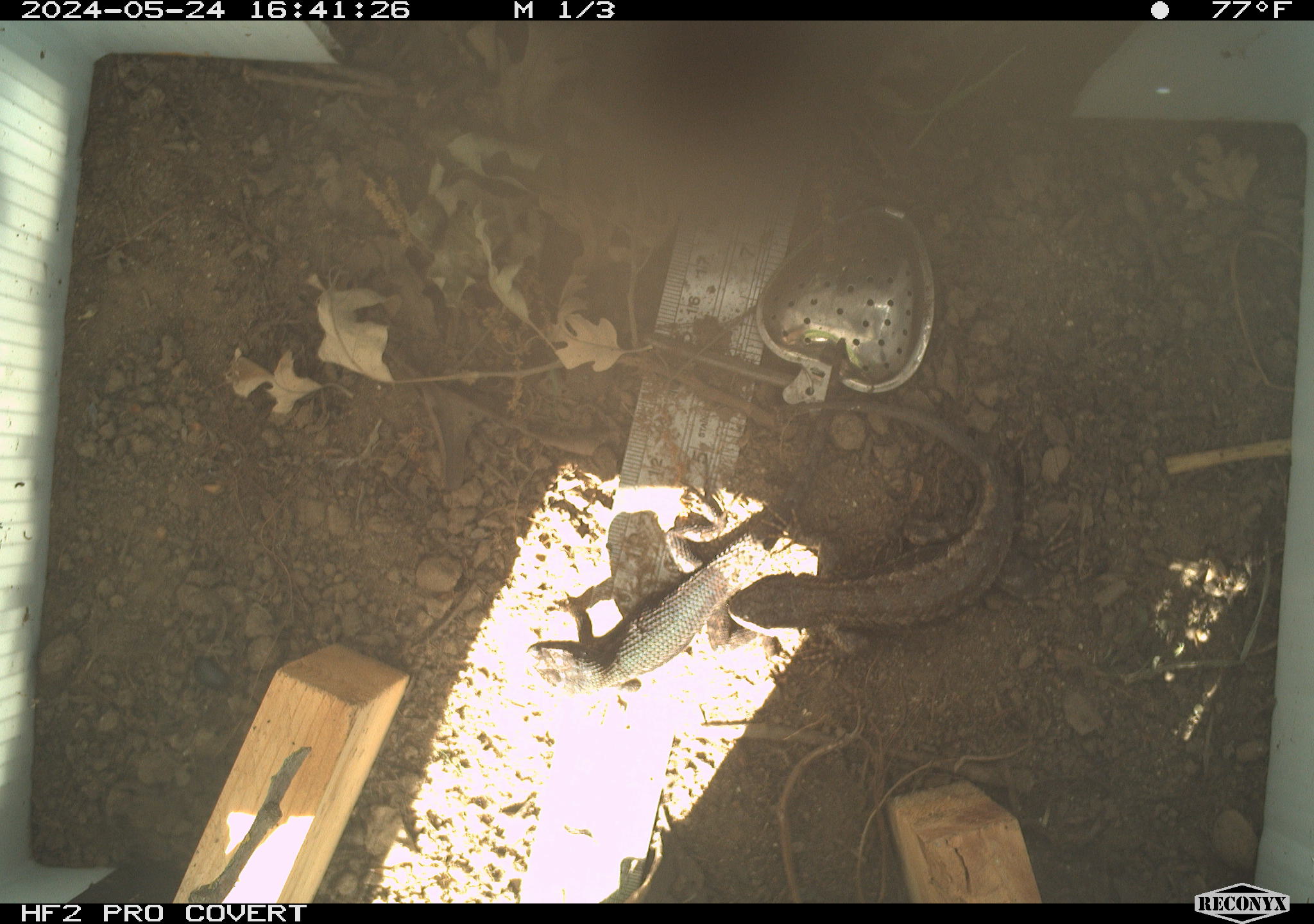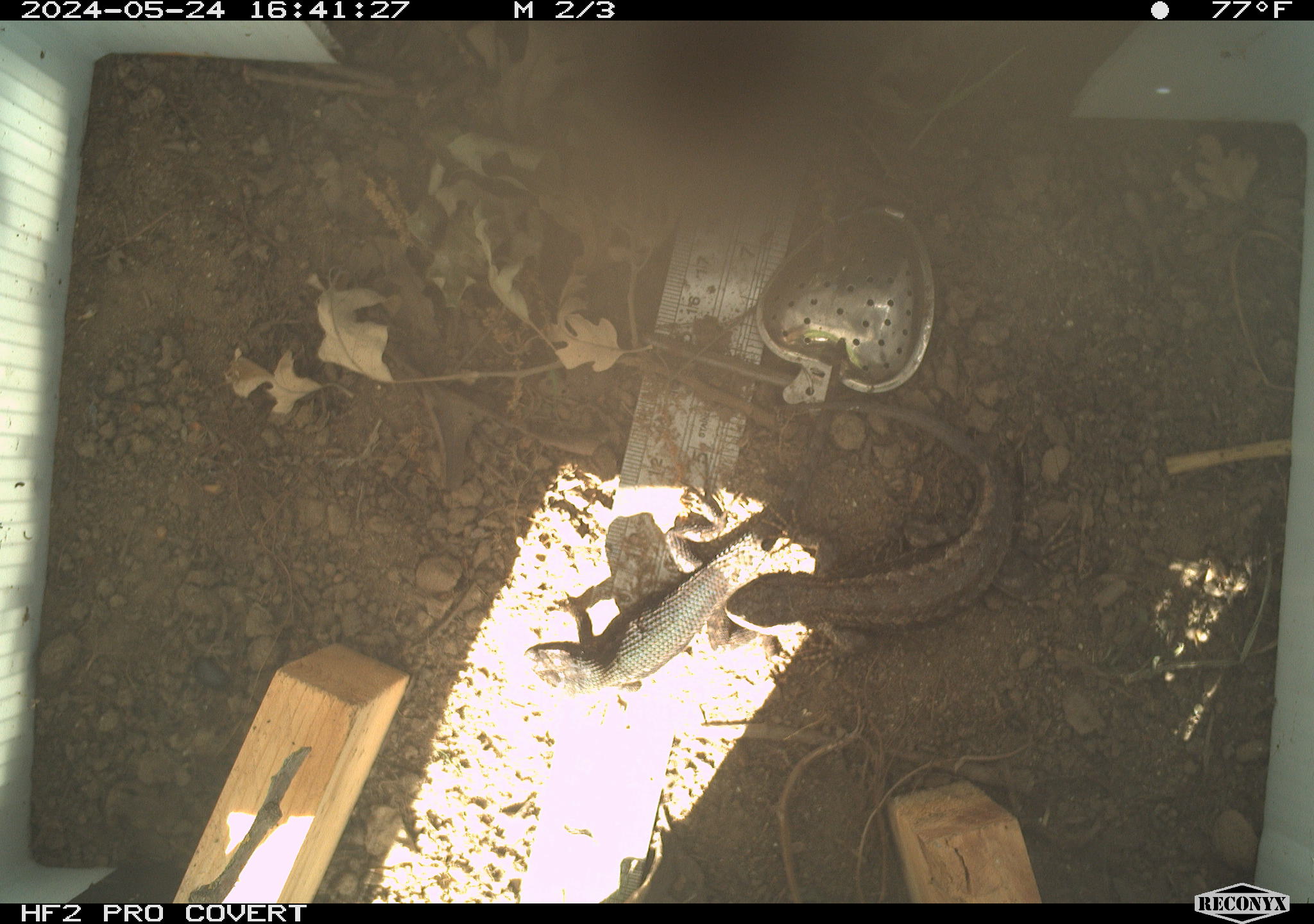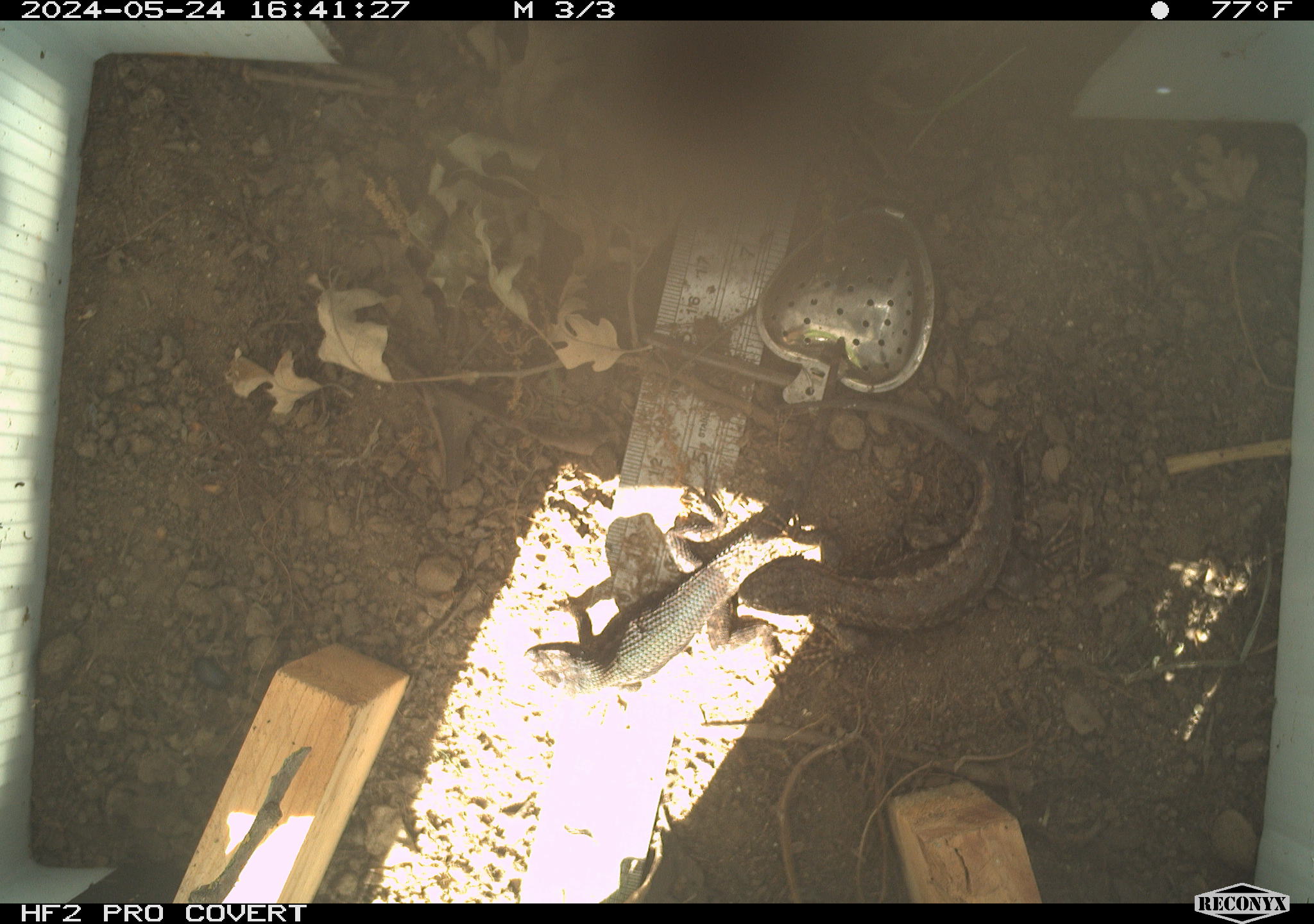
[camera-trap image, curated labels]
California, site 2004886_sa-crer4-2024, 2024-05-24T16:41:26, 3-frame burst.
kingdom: Animalia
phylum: Chordata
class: Reptilia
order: Squamata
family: Phrynosomatidae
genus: Sceloporus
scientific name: Sceloporus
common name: spiny lizards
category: sceloporus species